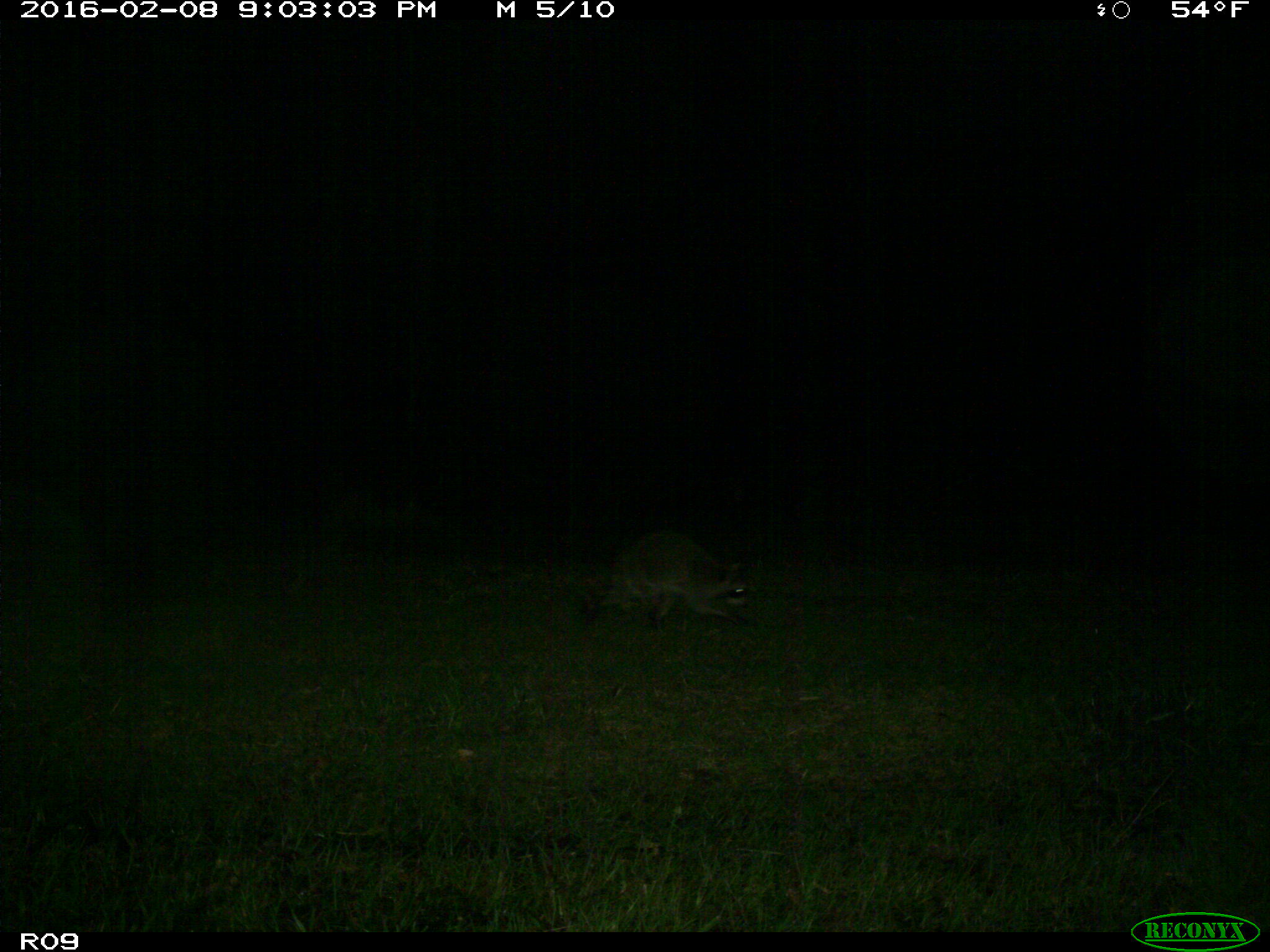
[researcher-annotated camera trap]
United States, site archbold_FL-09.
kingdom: Animalia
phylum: Chordata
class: Mammalia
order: Carnivora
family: Procyonidae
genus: Procyon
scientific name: Procyon lotor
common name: common raccoon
Procyon lotor (common raccoon).